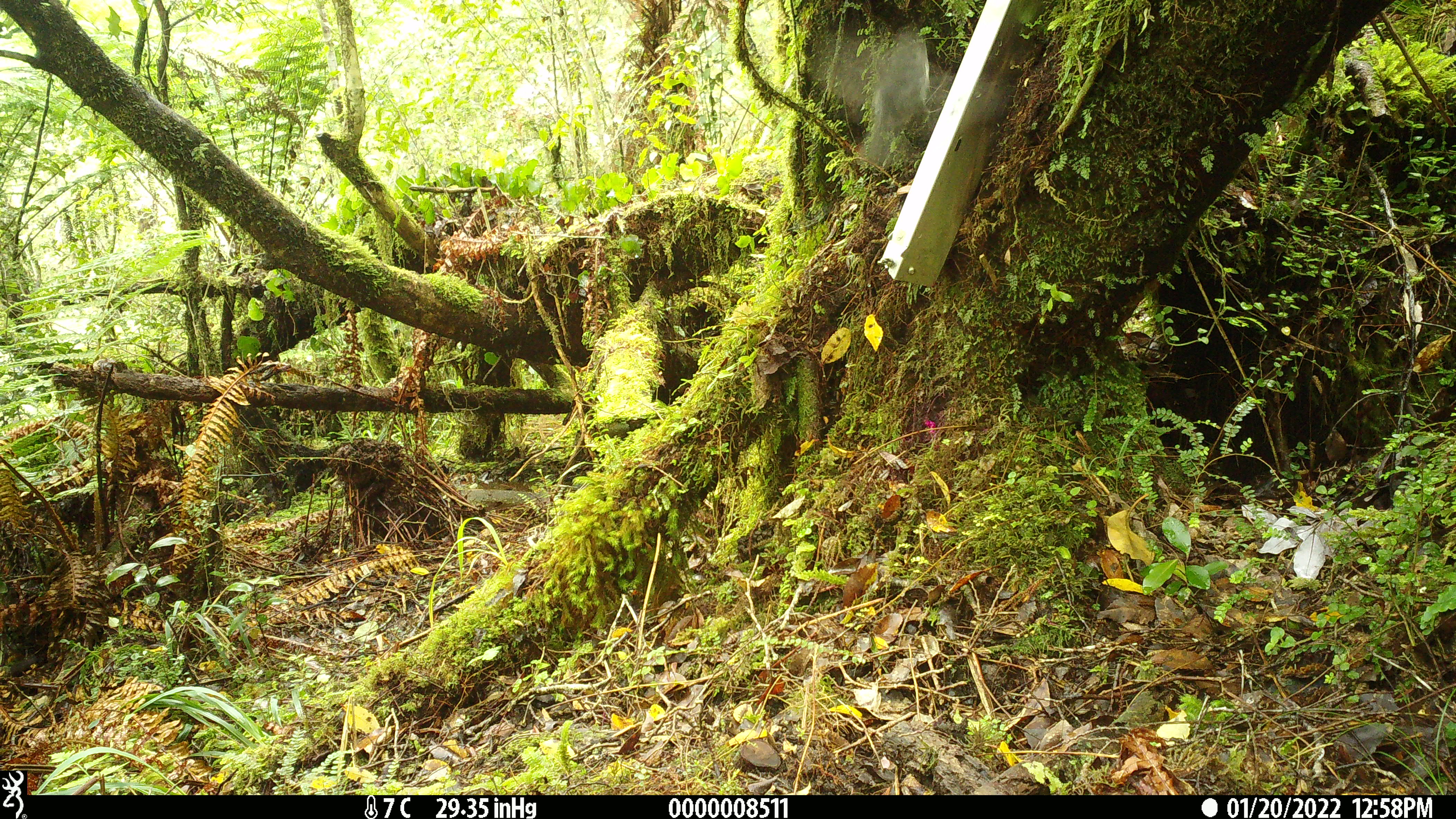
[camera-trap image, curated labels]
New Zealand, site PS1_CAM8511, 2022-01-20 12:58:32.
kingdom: Animalia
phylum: Chordata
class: Aves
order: Passeriformes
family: Petroicidae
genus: Petroica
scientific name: Petroica australis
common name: new zealand robin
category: robin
Robin (new zealand robin) (Petroica australis).